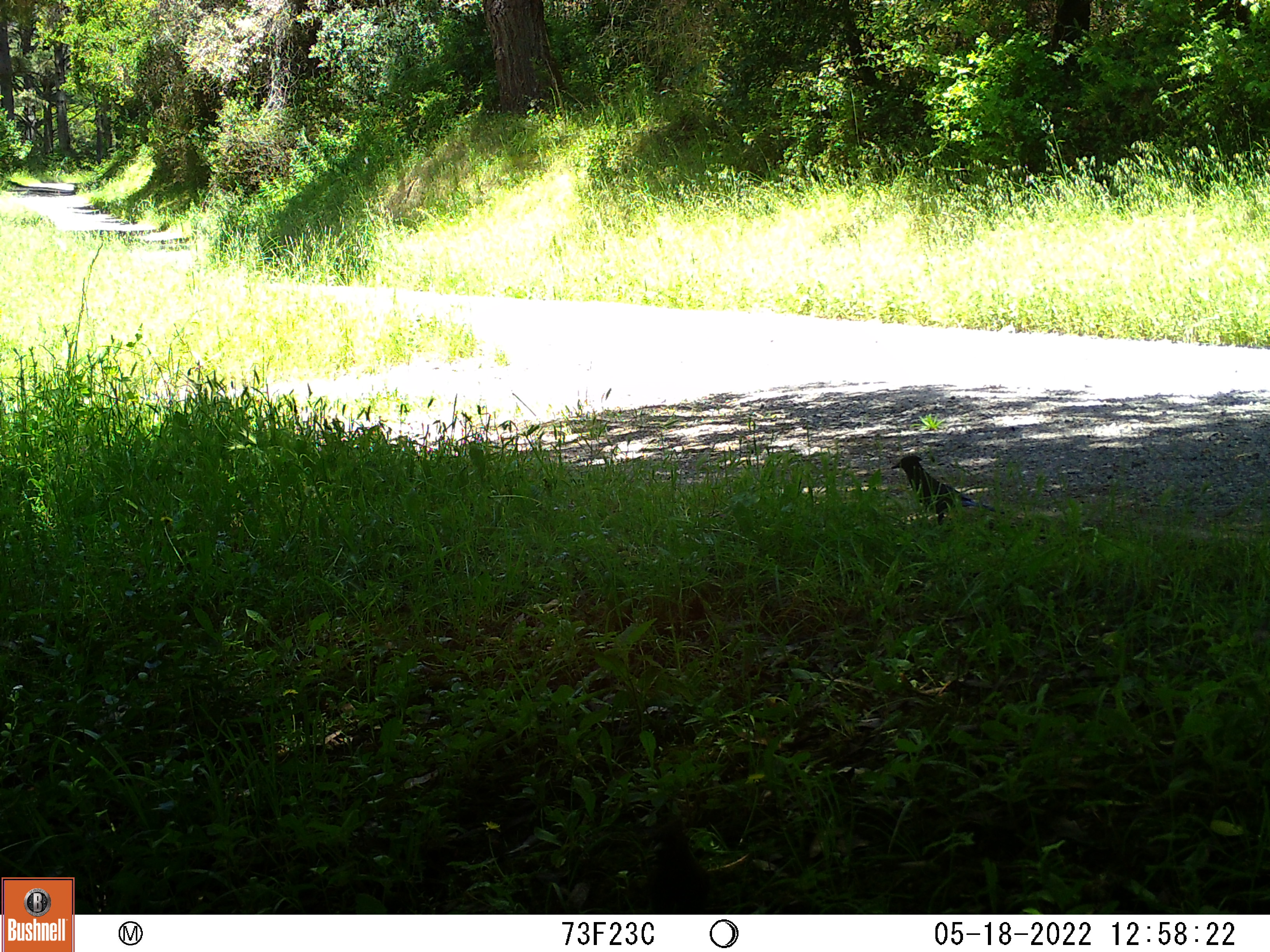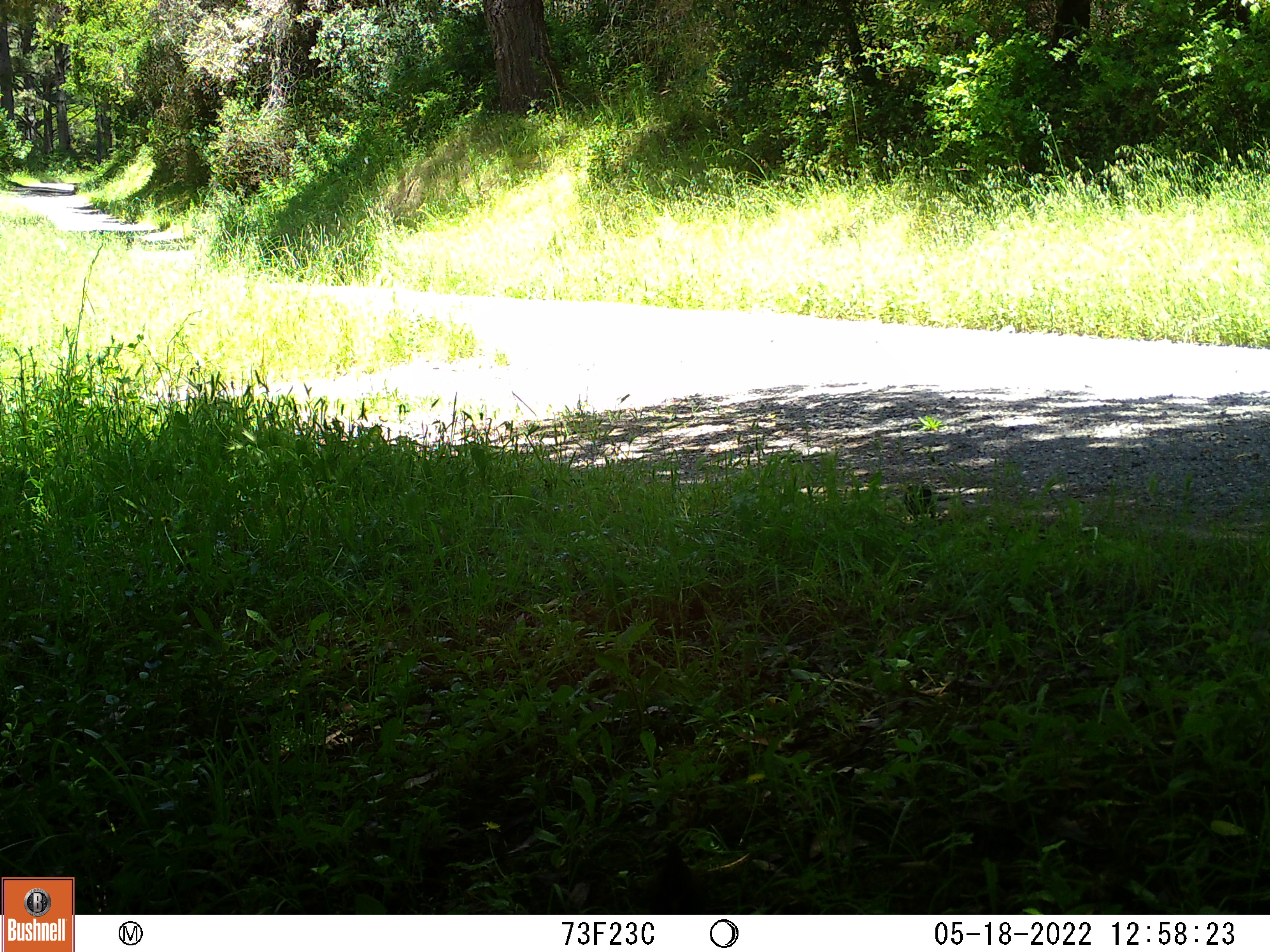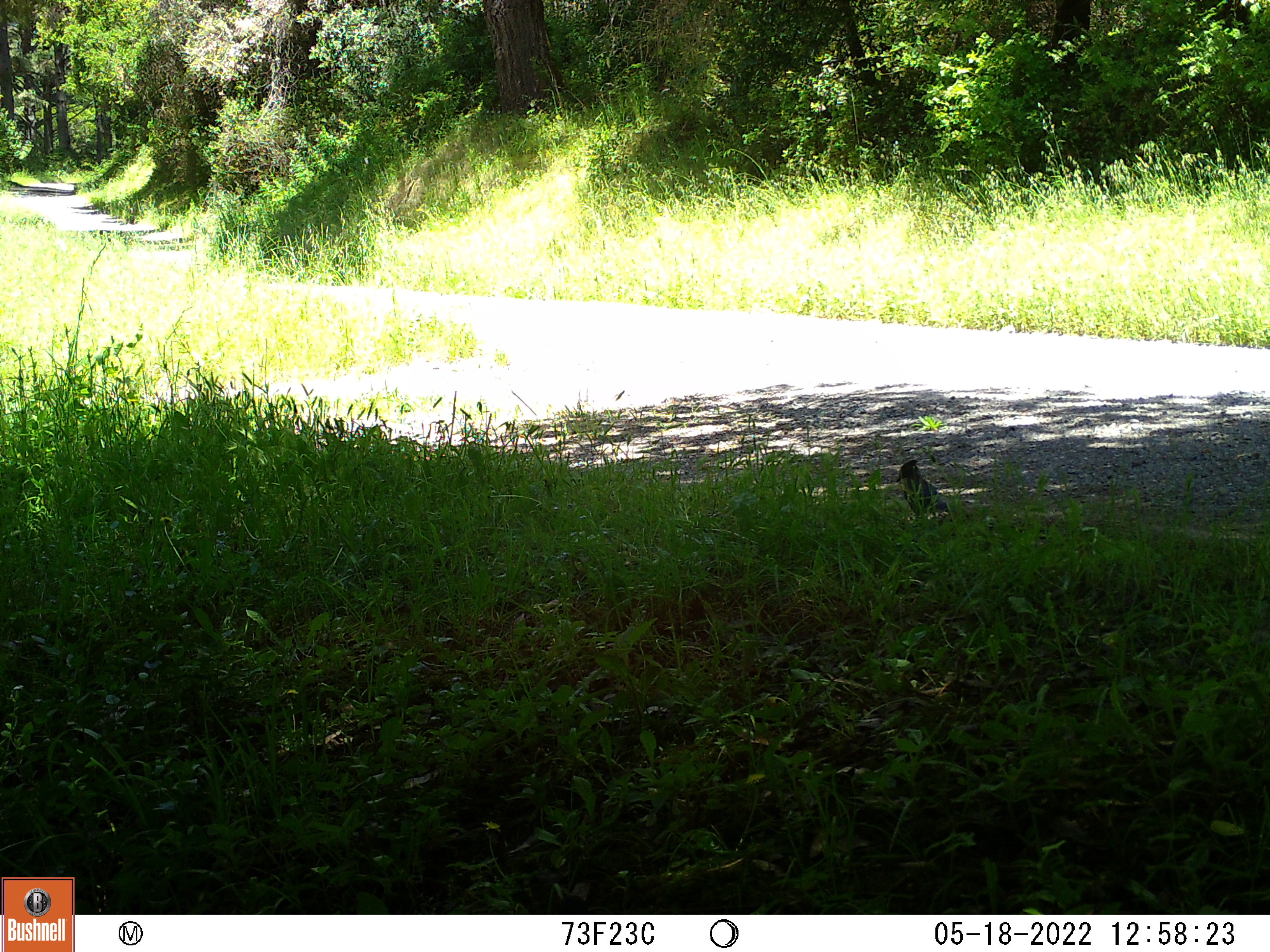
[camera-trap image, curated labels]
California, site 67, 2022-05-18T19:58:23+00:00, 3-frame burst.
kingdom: Animalia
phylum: Chordata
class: Aves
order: Passeriformes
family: Corvidae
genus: Cyanocitta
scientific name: Cyanocitta stelleri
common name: steller's jay